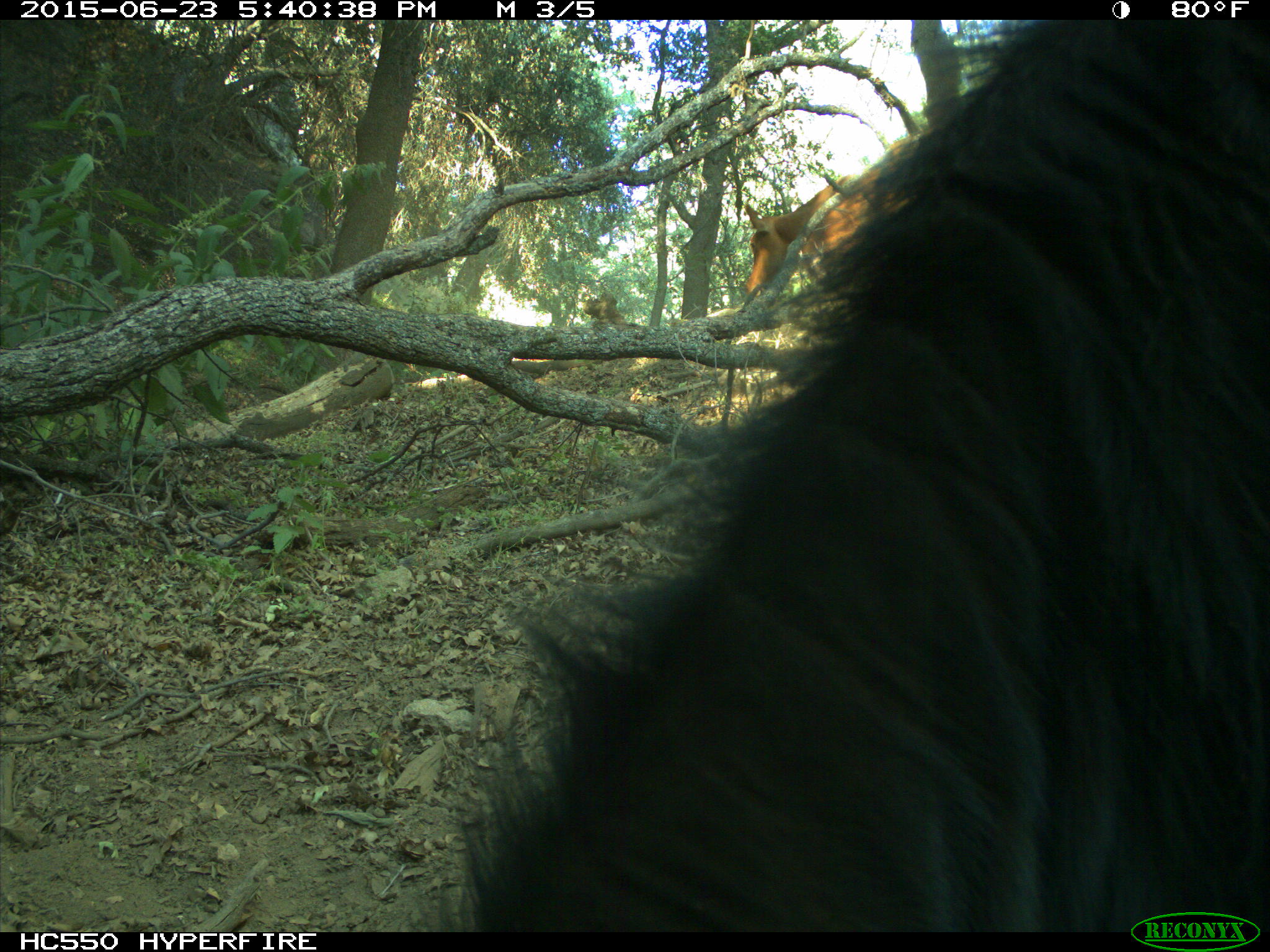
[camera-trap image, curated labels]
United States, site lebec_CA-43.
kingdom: Animalia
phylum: Chordata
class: Mammalia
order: Artiodactyla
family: Bovidae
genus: Bos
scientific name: Bos taurus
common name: domestic cow